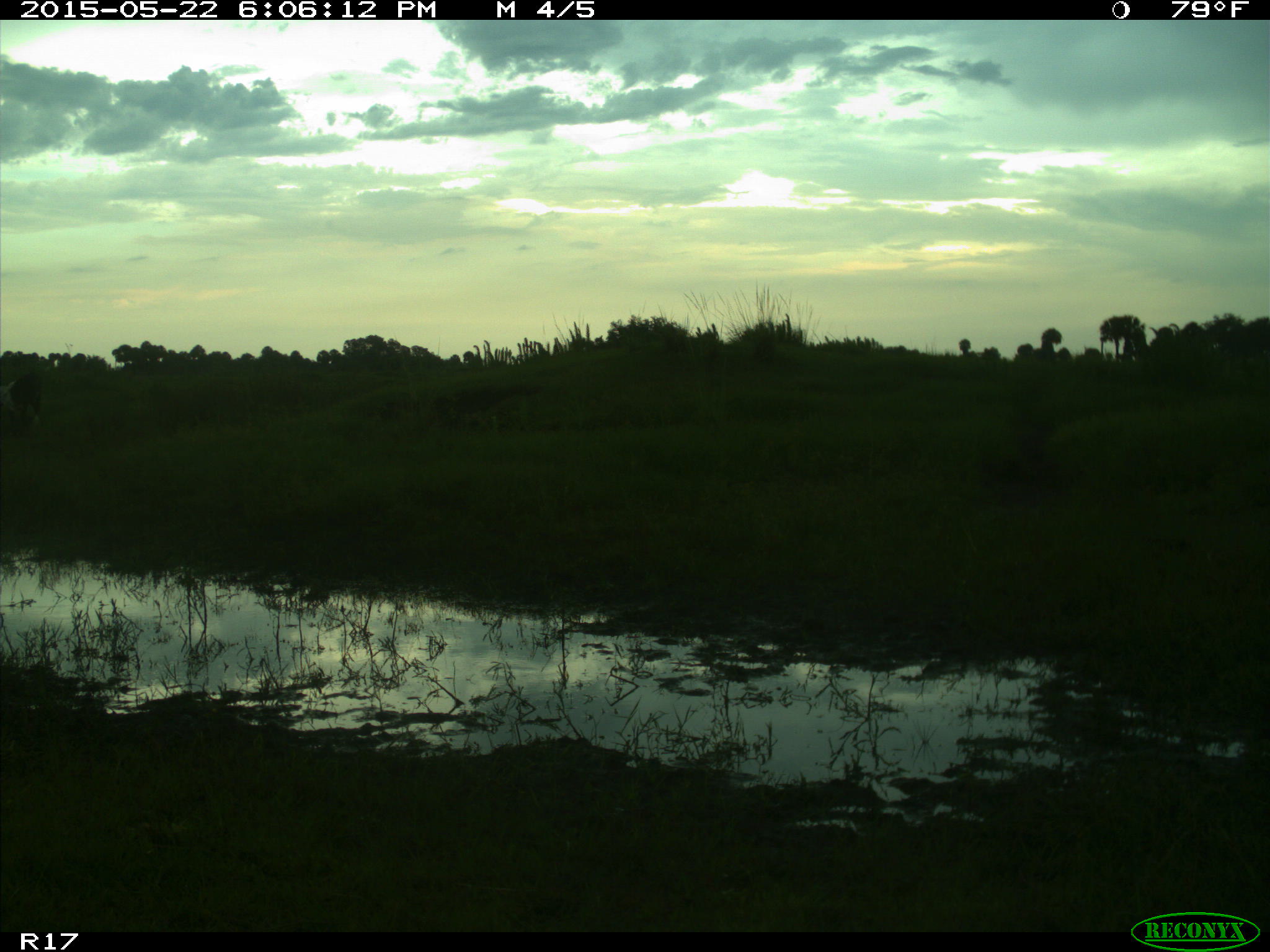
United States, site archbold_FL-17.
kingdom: Animalia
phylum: Chordata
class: Mammalia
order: Artiodactyla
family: Bovidae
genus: Bos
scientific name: Bos taurus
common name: domestic cow